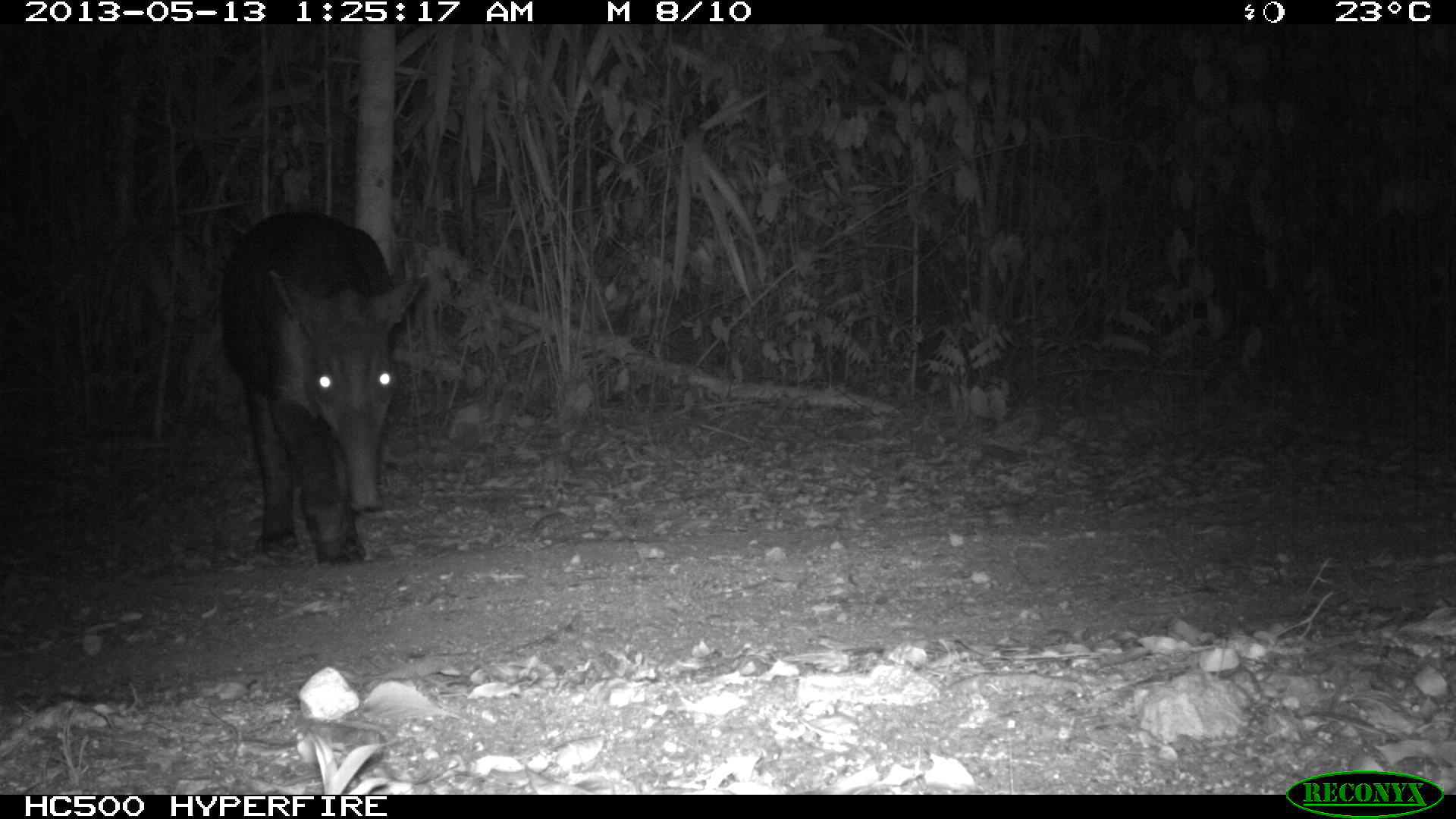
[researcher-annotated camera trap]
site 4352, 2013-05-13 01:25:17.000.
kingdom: Animalia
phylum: Chordata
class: Mammalia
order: Perissodactyla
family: Tapiridae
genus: Tapirus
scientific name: Tapirus bairdii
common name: baird's tapir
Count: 2.